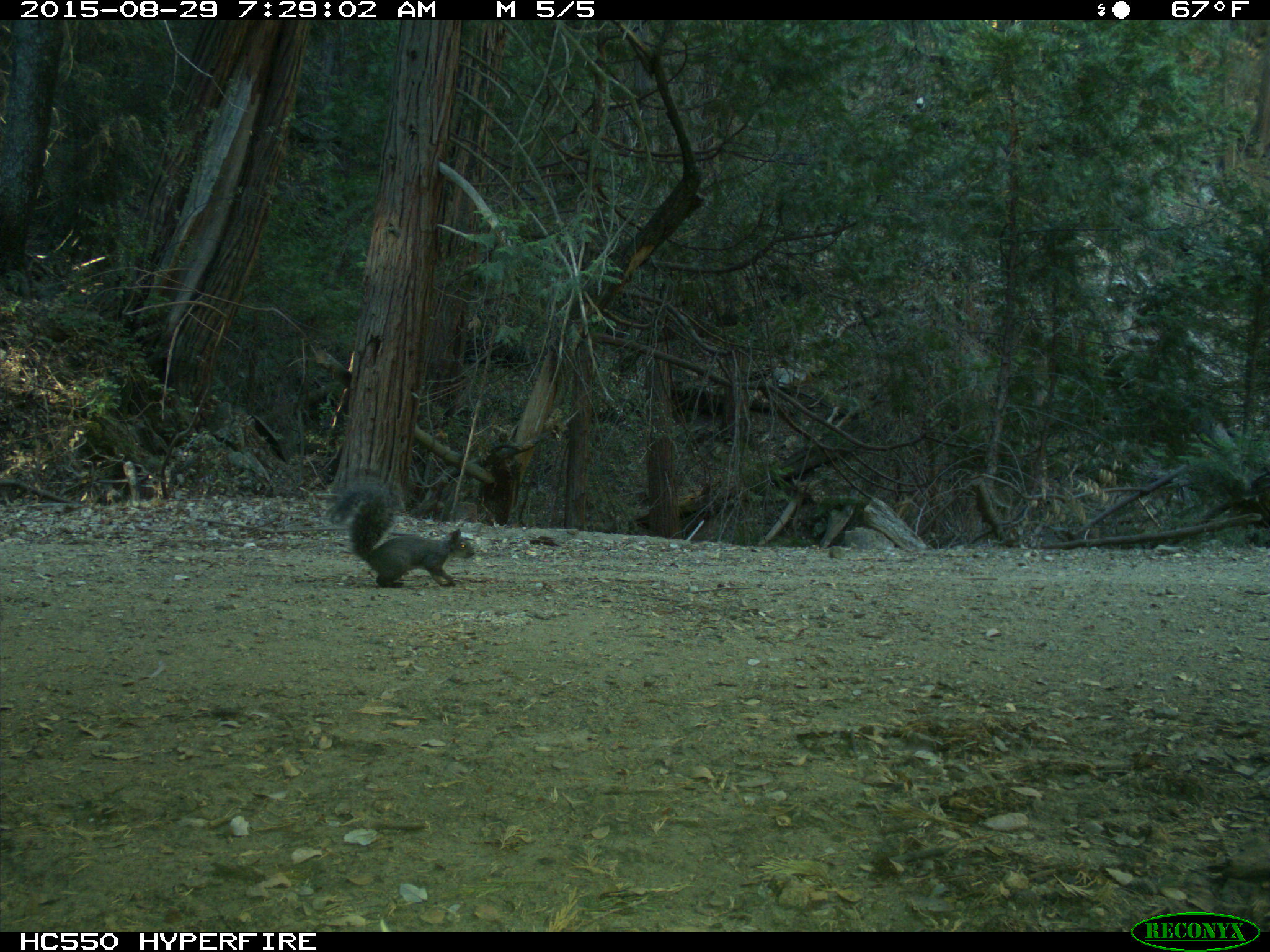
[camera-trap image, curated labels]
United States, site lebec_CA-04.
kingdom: Animalia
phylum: Chordata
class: Mammalia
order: Rodentia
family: Sciuridae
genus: Sciurus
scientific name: Sciurus carolinensis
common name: eastern gray squirrel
Sciurus carolinensis (eastern gray squirrel).